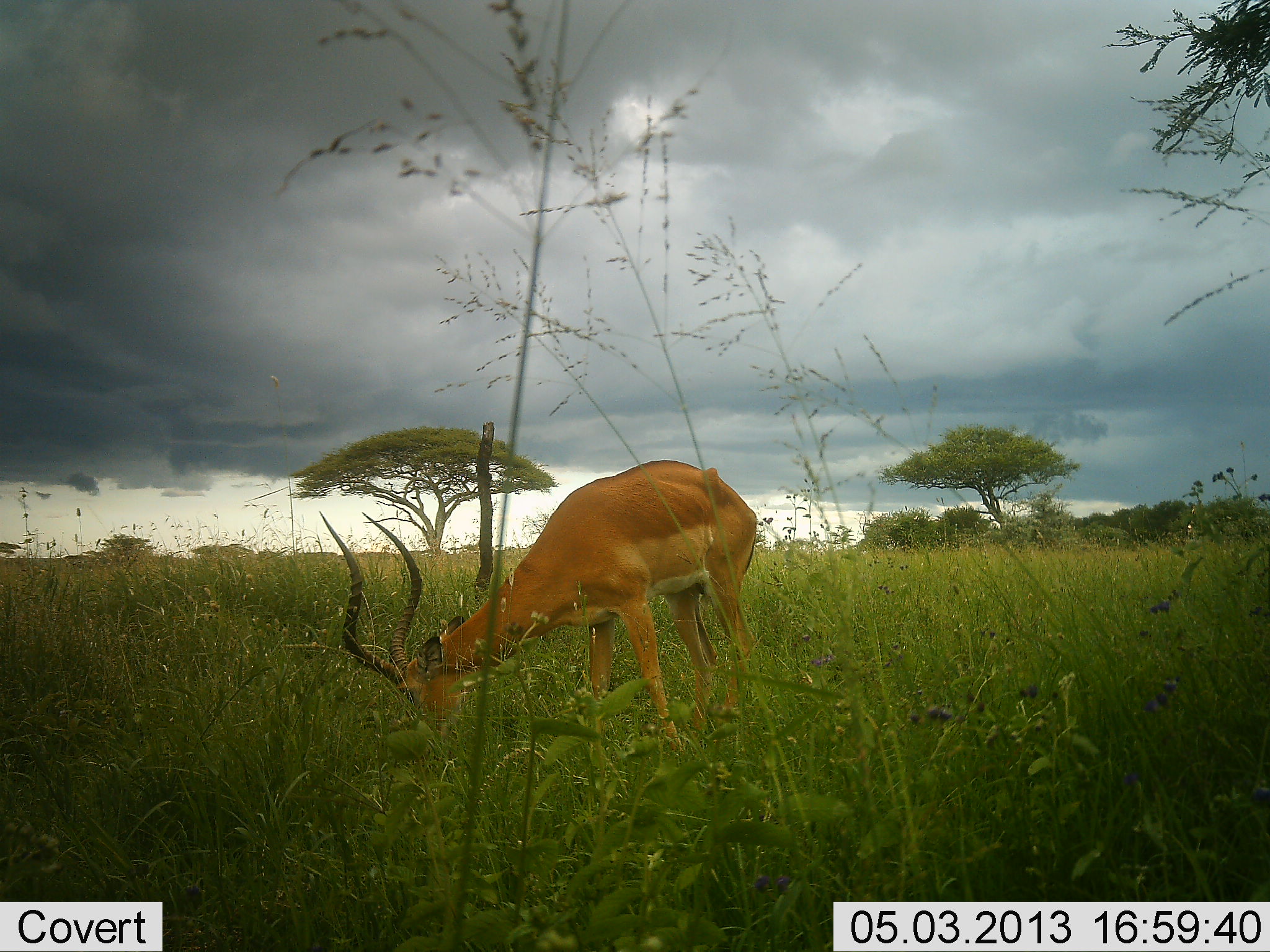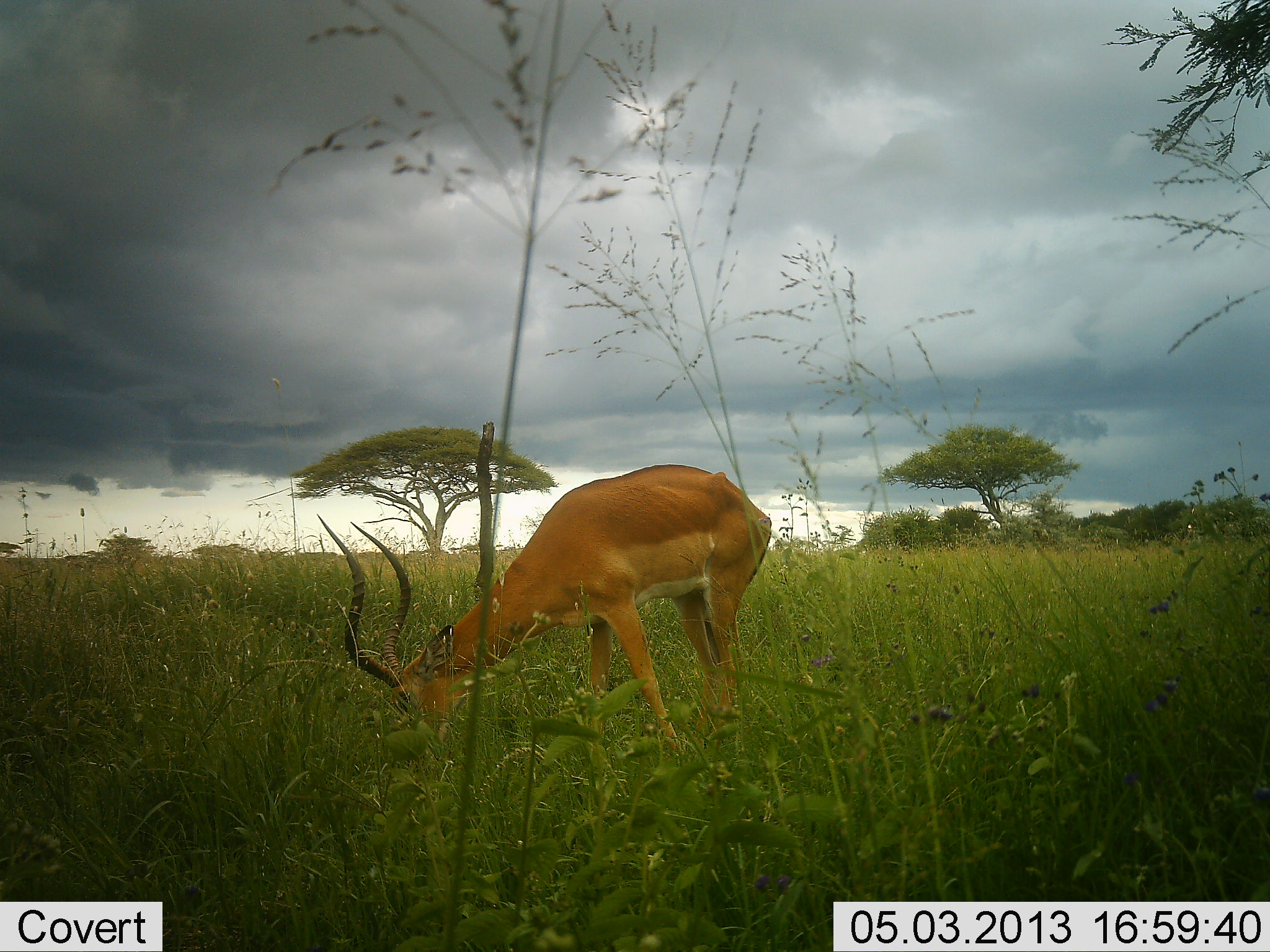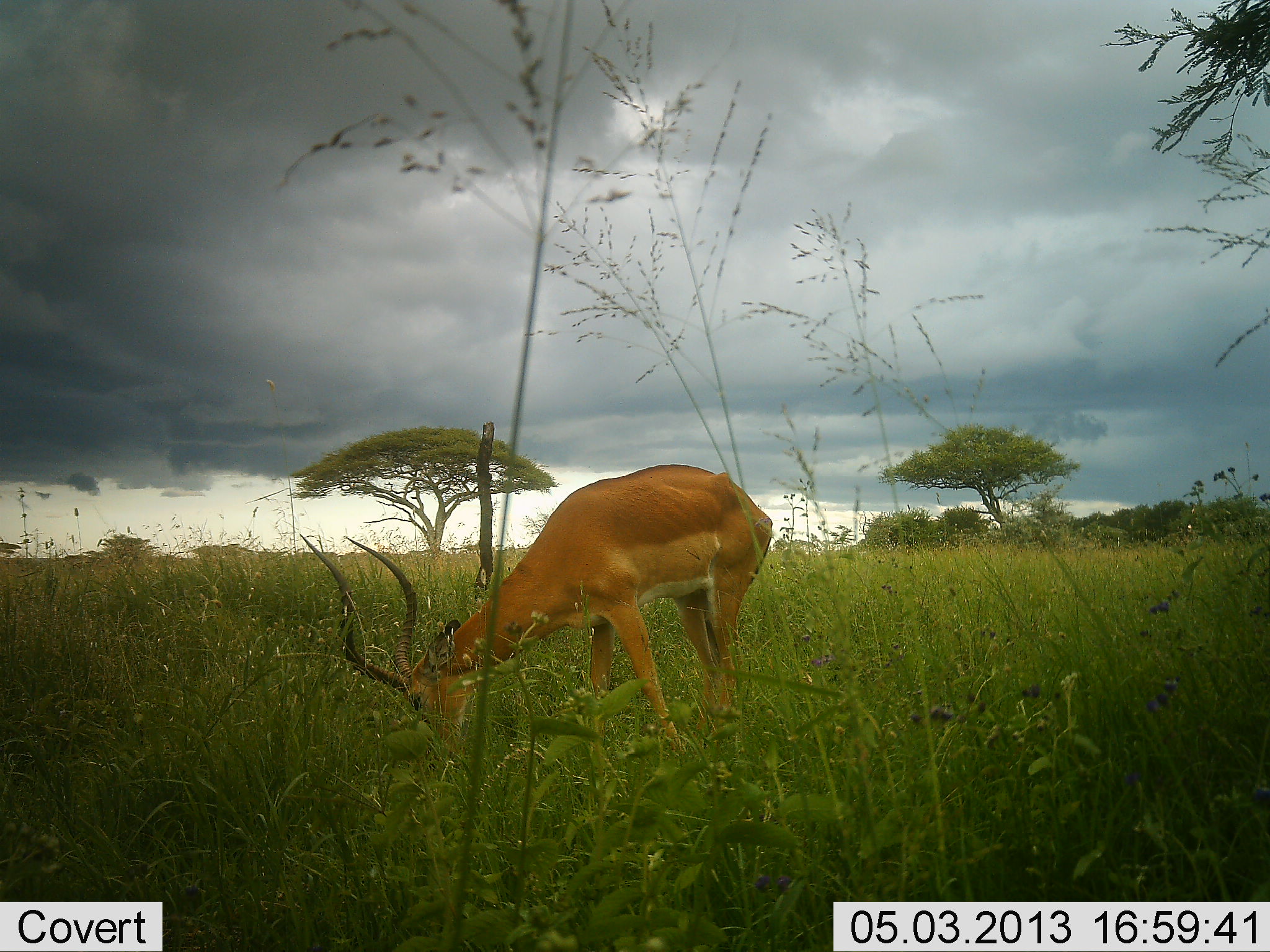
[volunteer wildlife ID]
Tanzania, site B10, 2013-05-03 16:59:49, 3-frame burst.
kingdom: Animalia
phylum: Chordata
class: Mammalia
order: Artiodactyla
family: Bovidae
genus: Aepyceros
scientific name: Aepyceros melampus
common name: impala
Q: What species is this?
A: Impala (Aepyceros melampus).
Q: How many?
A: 1.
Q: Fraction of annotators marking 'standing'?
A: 13%.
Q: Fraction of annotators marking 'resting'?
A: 0%.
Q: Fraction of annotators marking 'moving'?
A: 0%.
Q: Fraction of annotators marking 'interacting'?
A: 0%.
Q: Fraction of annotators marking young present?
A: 0%.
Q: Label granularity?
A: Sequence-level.